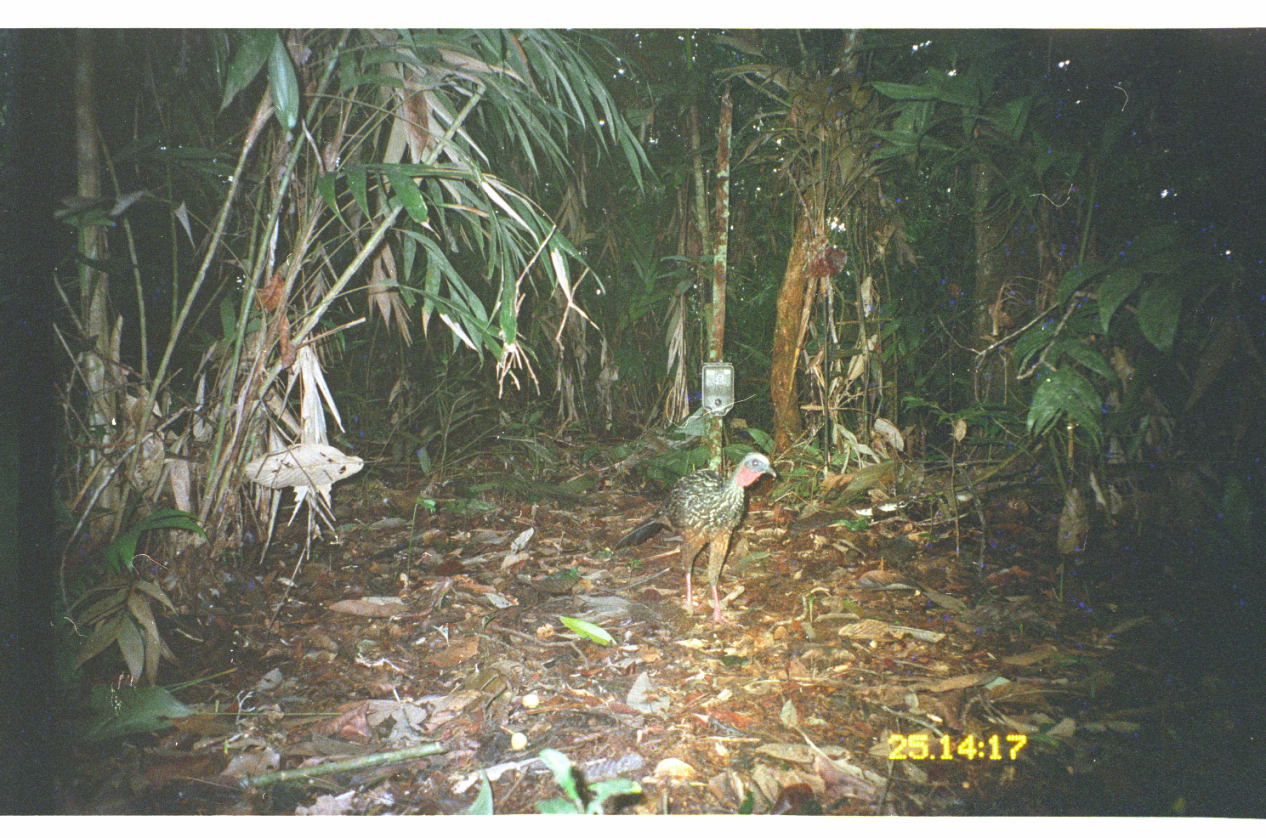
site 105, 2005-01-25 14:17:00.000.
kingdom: Animalia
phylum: Chordata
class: Aves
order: Galliformes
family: Cracidae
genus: Penelope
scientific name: Penelope jacquacu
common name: spix's guan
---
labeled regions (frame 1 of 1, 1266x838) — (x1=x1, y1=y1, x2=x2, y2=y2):
penelope jacquacu: (x1=612, y1=451, x2=776, y2=627)